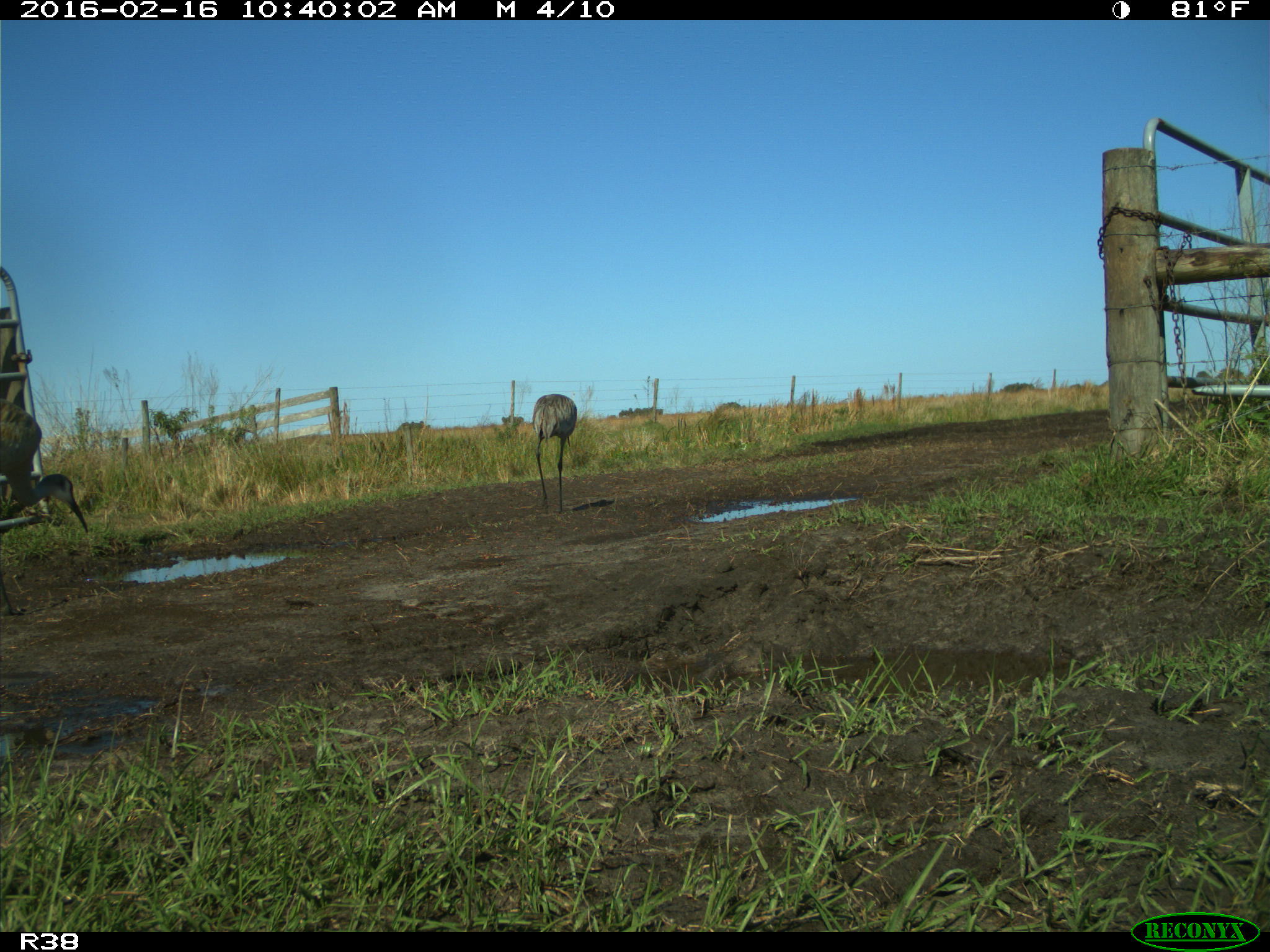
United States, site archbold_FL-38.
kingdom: Animalia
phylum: Chordata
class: Aves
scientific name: Aves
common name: birds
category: unidentified bird